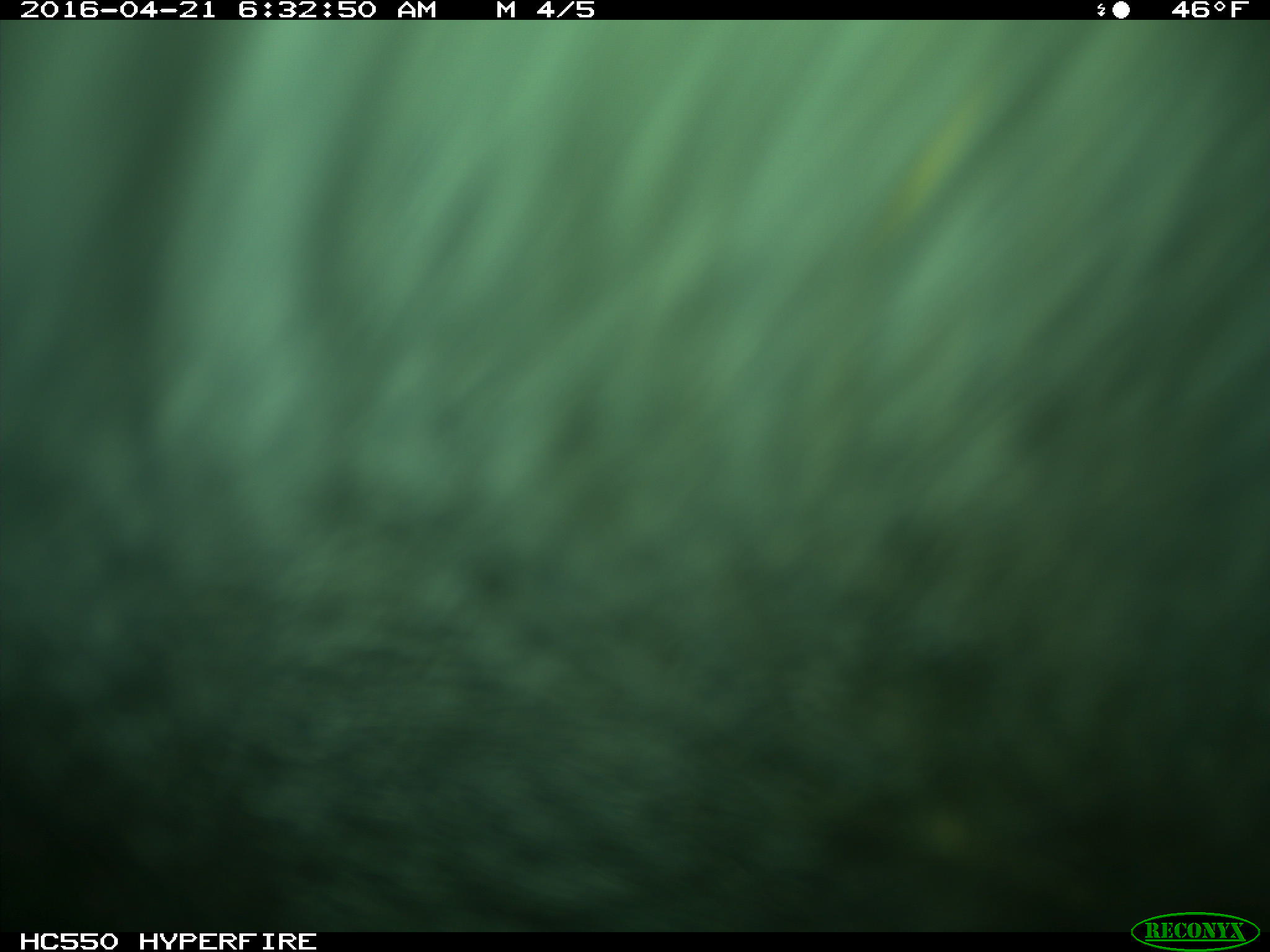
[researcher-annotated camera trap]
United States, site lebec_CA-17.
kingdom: Animalia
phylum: Chordata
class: Mammalia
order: Artiodactyla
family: Bovidae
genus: Bos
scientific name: Bos taurus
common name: domestic cow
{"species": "Bos taurus (domestic cow)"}